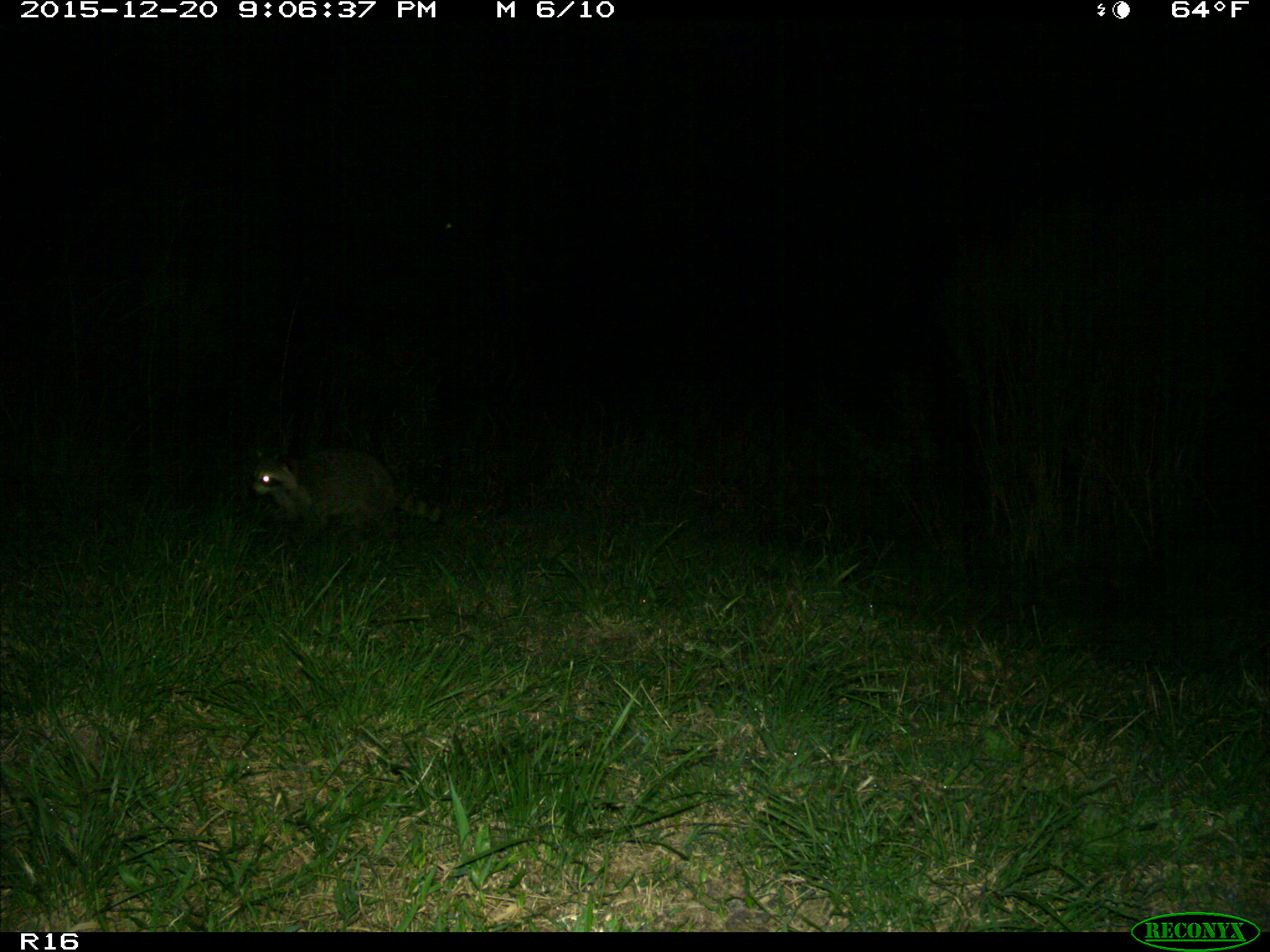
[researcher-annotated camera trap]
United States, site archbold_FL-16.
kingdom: Animalia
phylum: Chordata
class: Mammalia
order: Carnivora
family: Procyonidae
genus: Procyon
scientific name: Procyon lotor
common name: common raccoon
Procyon lotor (common raccoon).